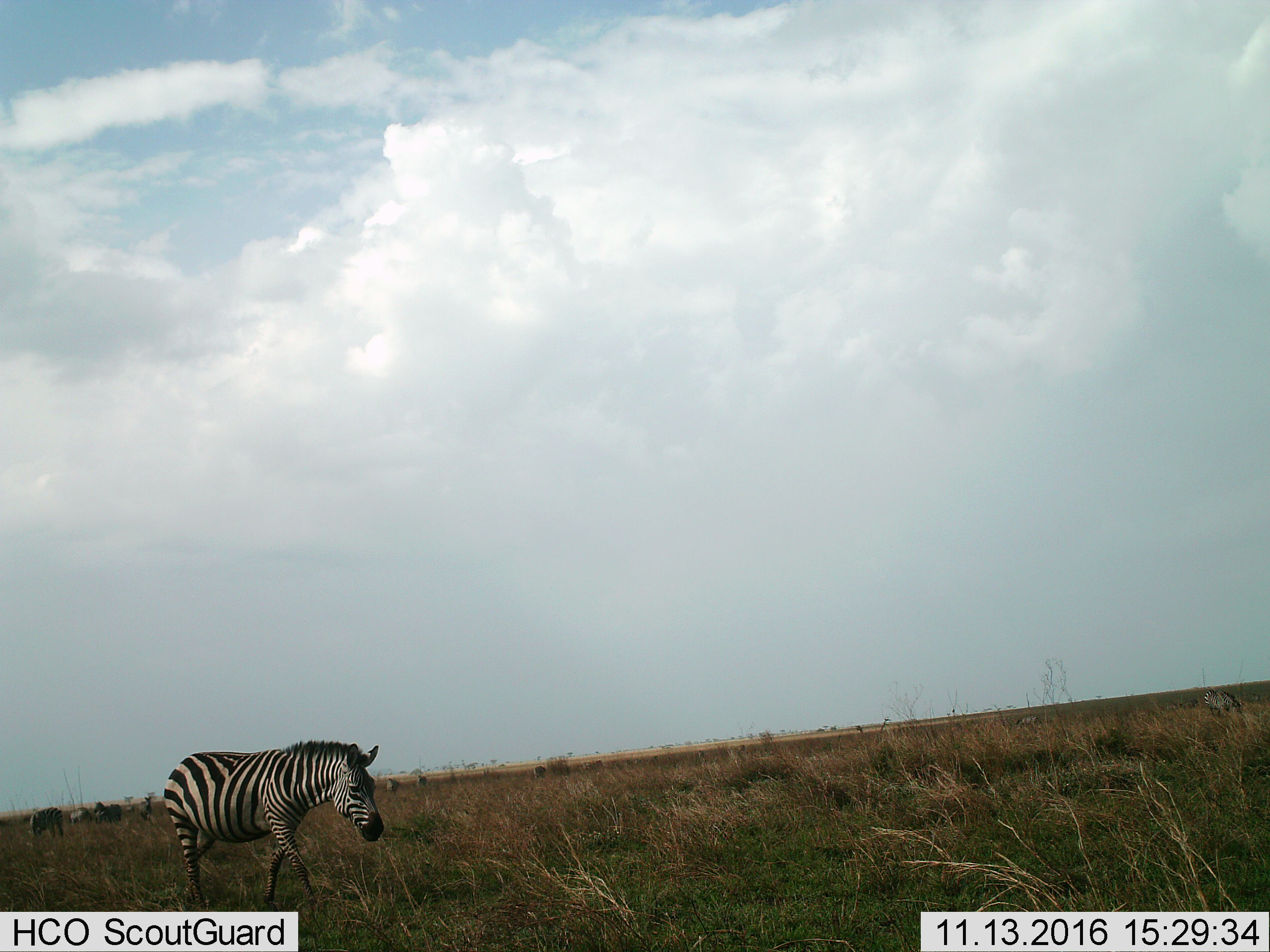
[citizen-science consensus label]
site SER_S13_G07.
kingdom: Animalia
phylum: Chordata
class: Mammalia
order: Perissodactyla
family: Equidae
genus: Equus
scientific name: Equus quagga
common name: plains zebra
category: zebraplains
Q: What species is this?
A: Zebraplains (plains zebra) (Equus quagga).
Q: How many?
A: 10.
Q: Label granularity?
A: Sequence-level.